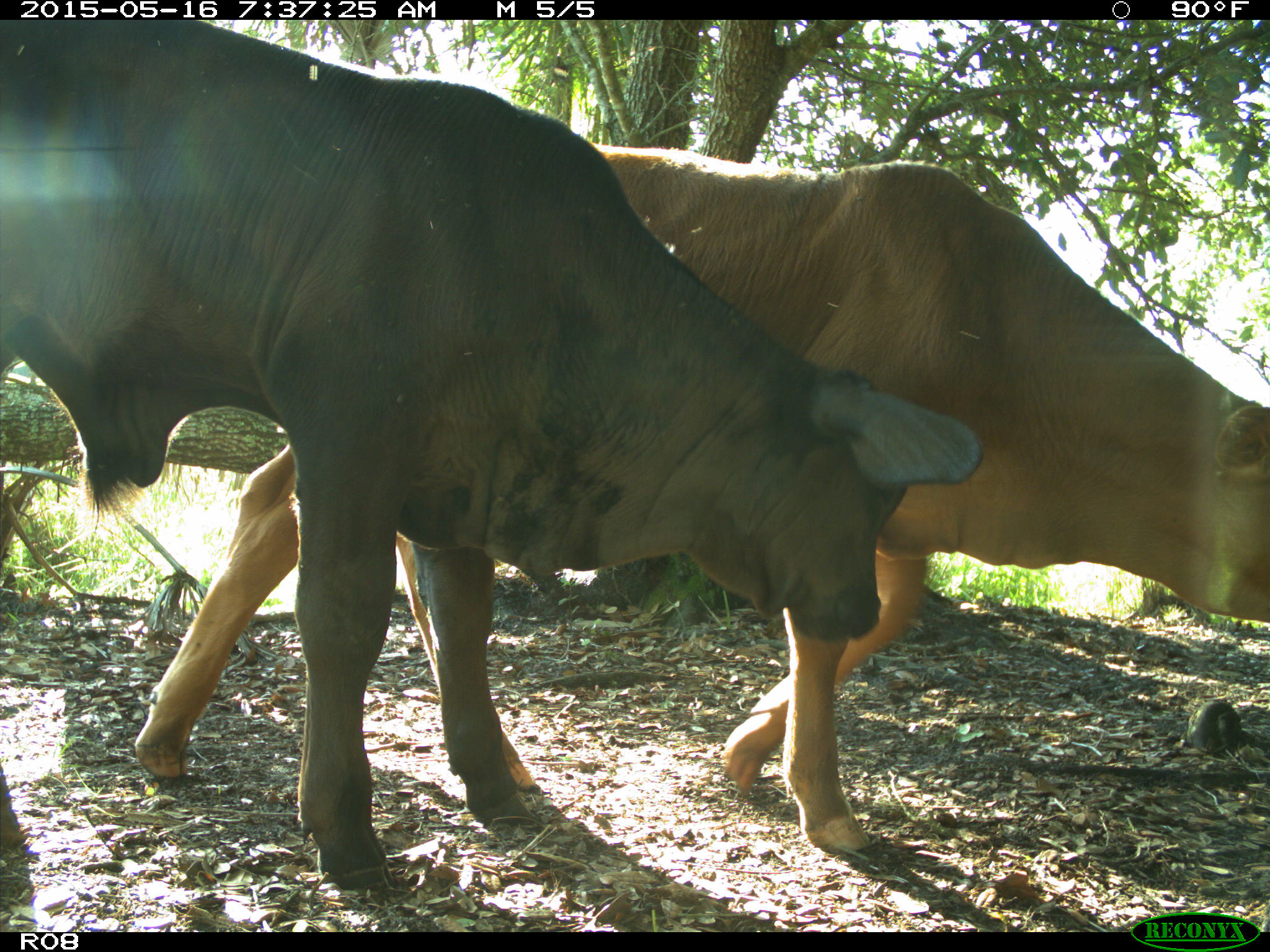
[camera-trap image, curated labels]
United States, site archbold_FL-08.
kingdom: Animalia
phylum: Chordata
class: Mammalia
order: Artiodactyla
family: Bovidae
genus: Bos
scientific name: Bos taurus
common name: domestic cow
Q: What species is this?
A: Bos taurus (domestic cow).